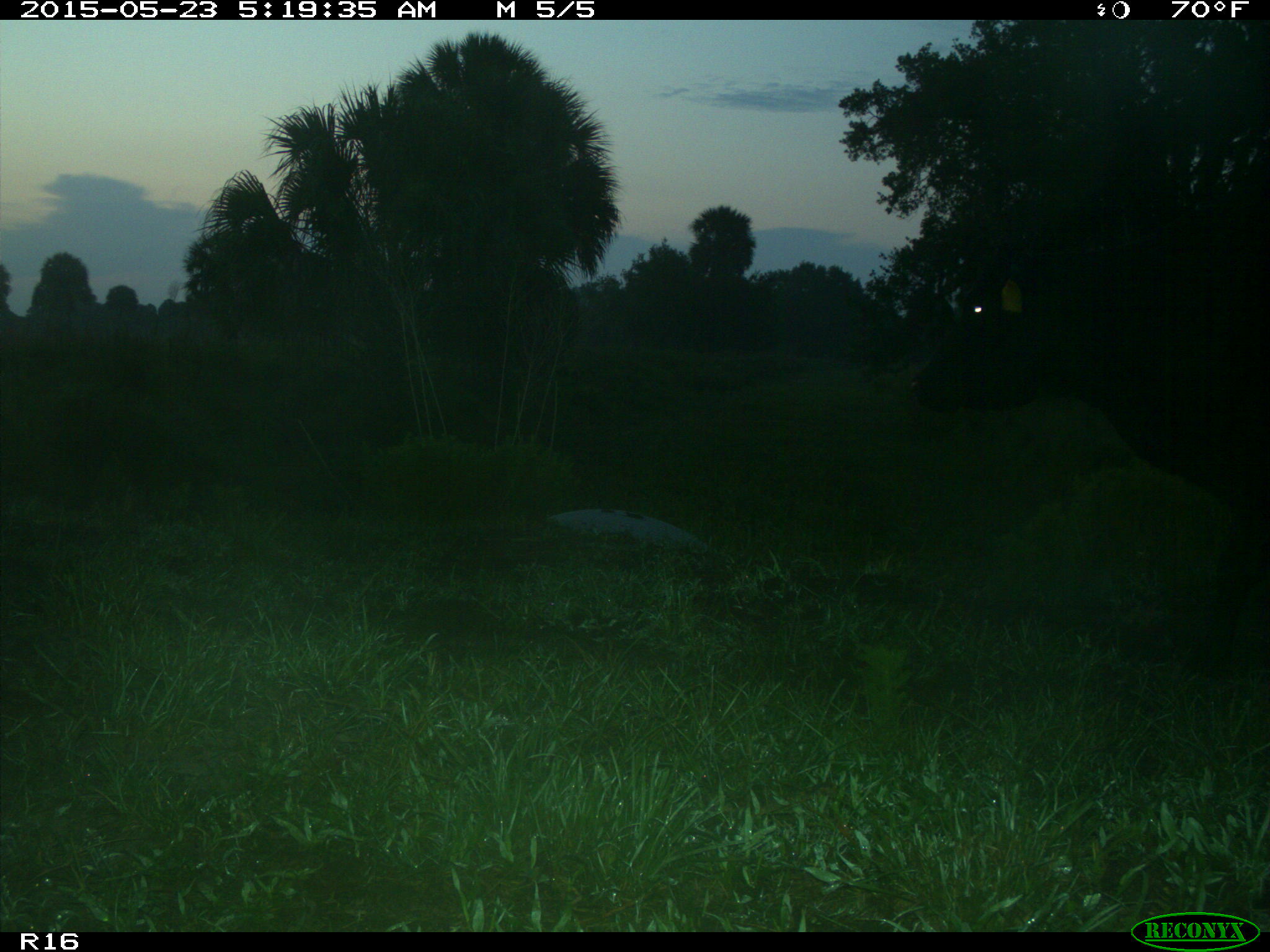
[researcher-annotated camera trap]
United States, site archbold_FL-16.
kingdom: Animalia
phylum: Chordata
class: Mammalia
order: Artiodactyla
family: Bovidae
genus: Bos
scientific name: Bos taurus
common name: domestic cow